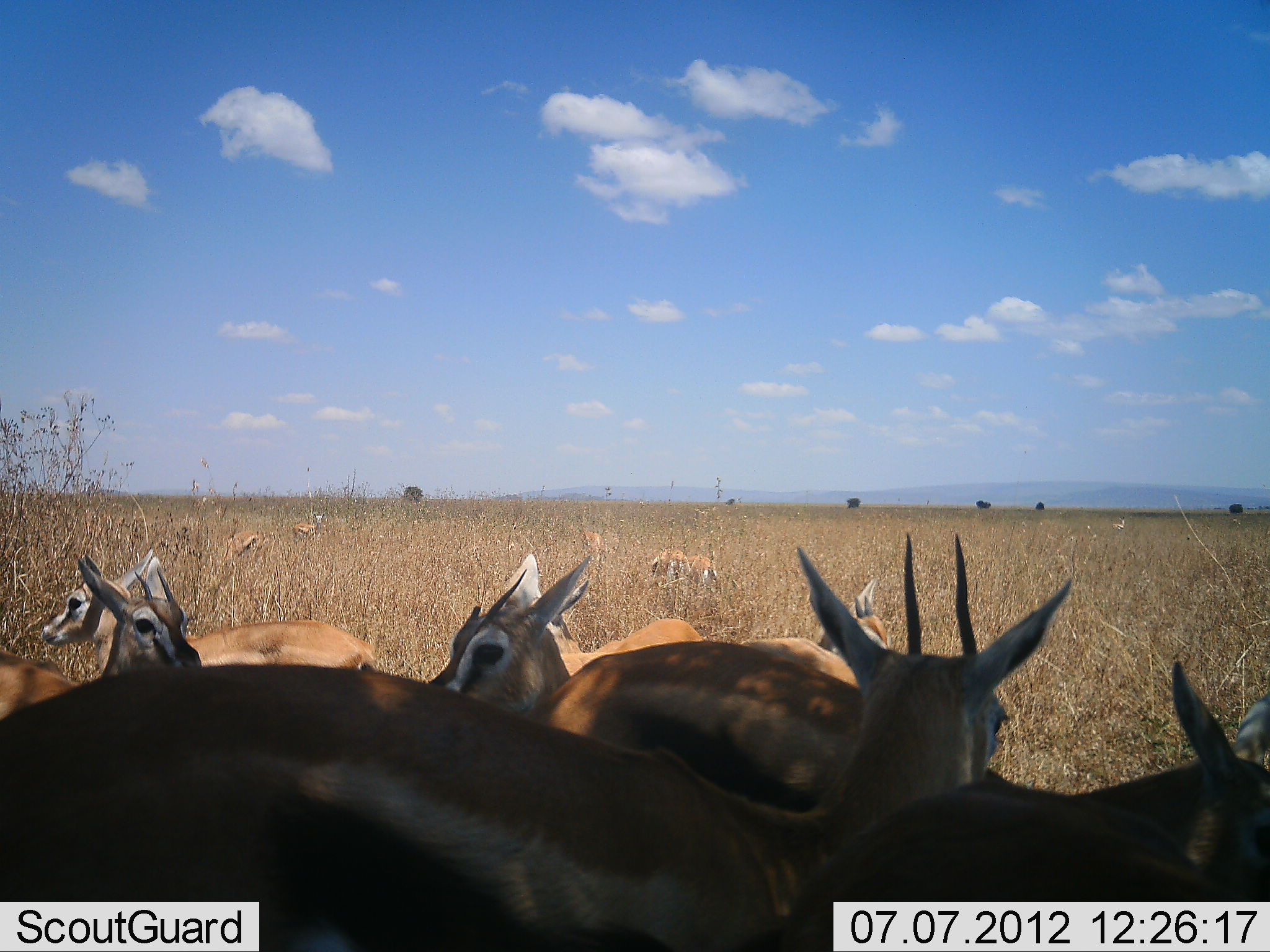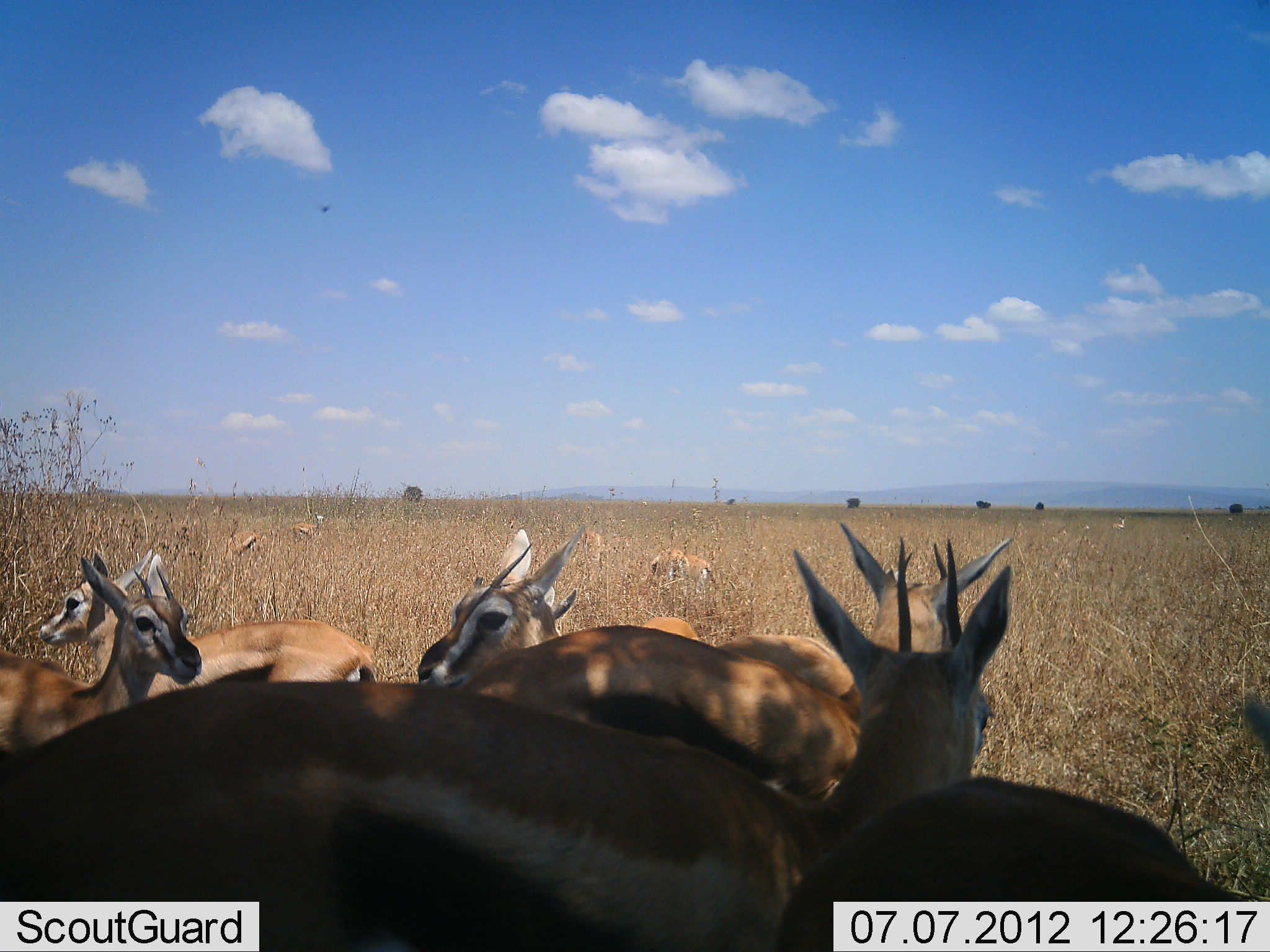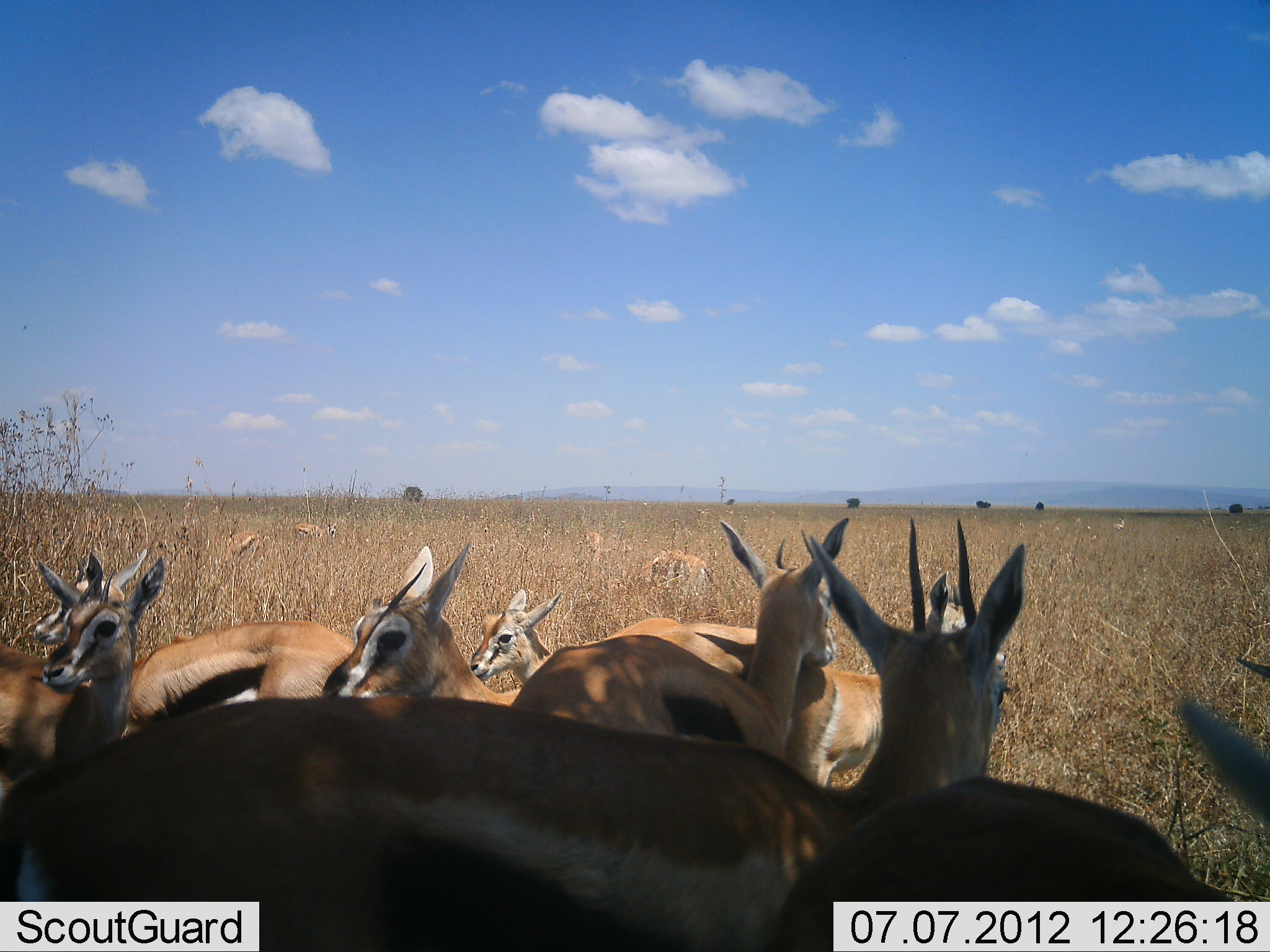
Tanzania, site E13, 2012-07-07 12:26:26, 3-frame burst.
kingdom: Animalia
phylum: Chordata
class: Mammalia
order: Artiodactyla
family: Bovidae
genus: Eudorcas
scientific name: Eudorcas thomsonii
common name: thomson's gazelle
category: gazellethomsons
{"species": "gazellethomsons (thomson's gazelle) (Eudorcas thomsonii)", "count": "11-50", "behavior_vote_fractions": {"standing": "100%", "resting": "9%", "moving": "18%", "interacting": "9%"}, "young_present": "18%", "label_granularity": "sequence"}